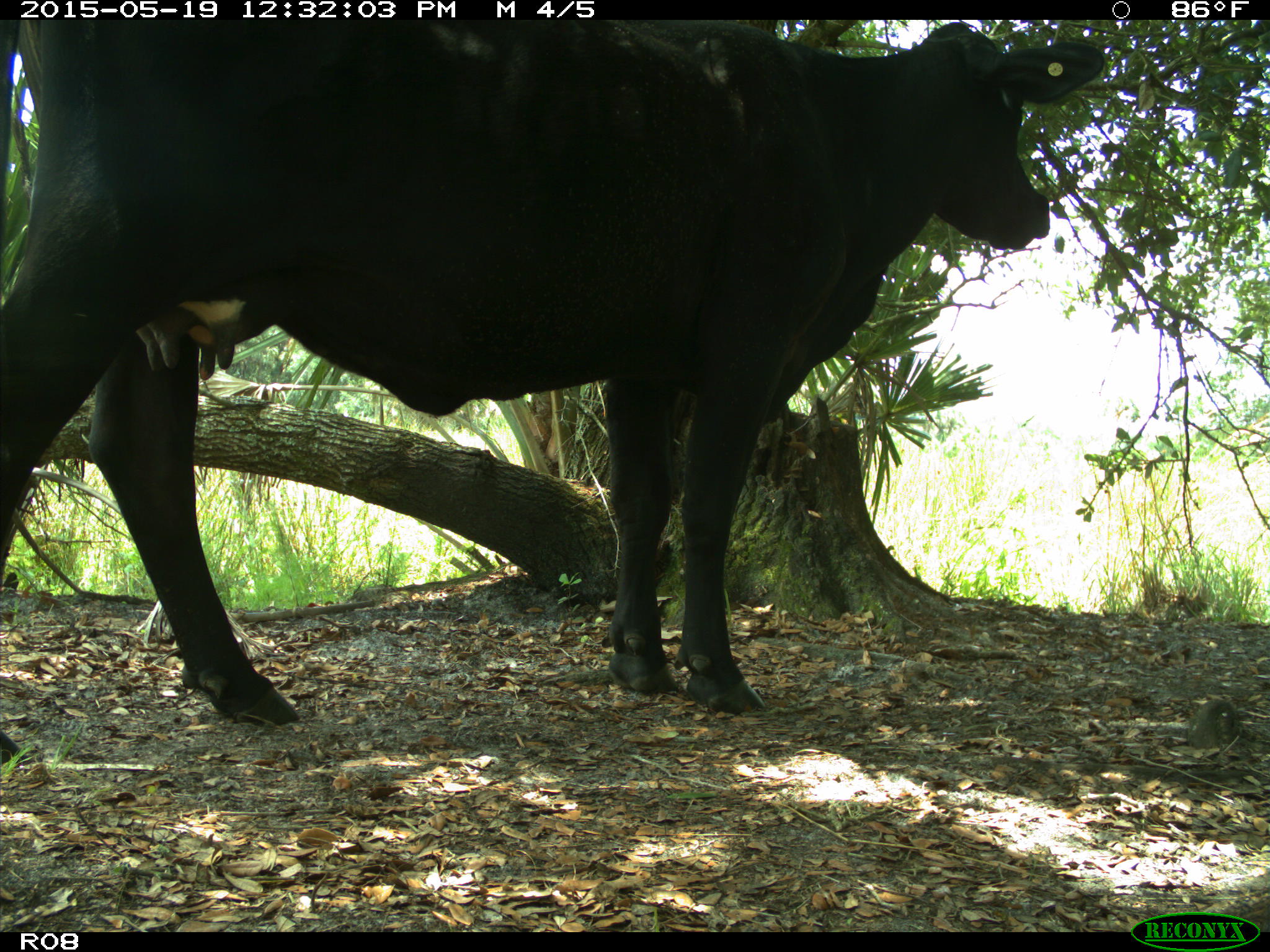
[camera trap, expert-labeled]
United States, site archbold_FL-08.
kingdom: Animalia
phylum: Chordata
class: Mammalia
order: Artiodactyla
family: Bovidae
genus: Bos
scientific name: Bos taurus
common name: domestic cow